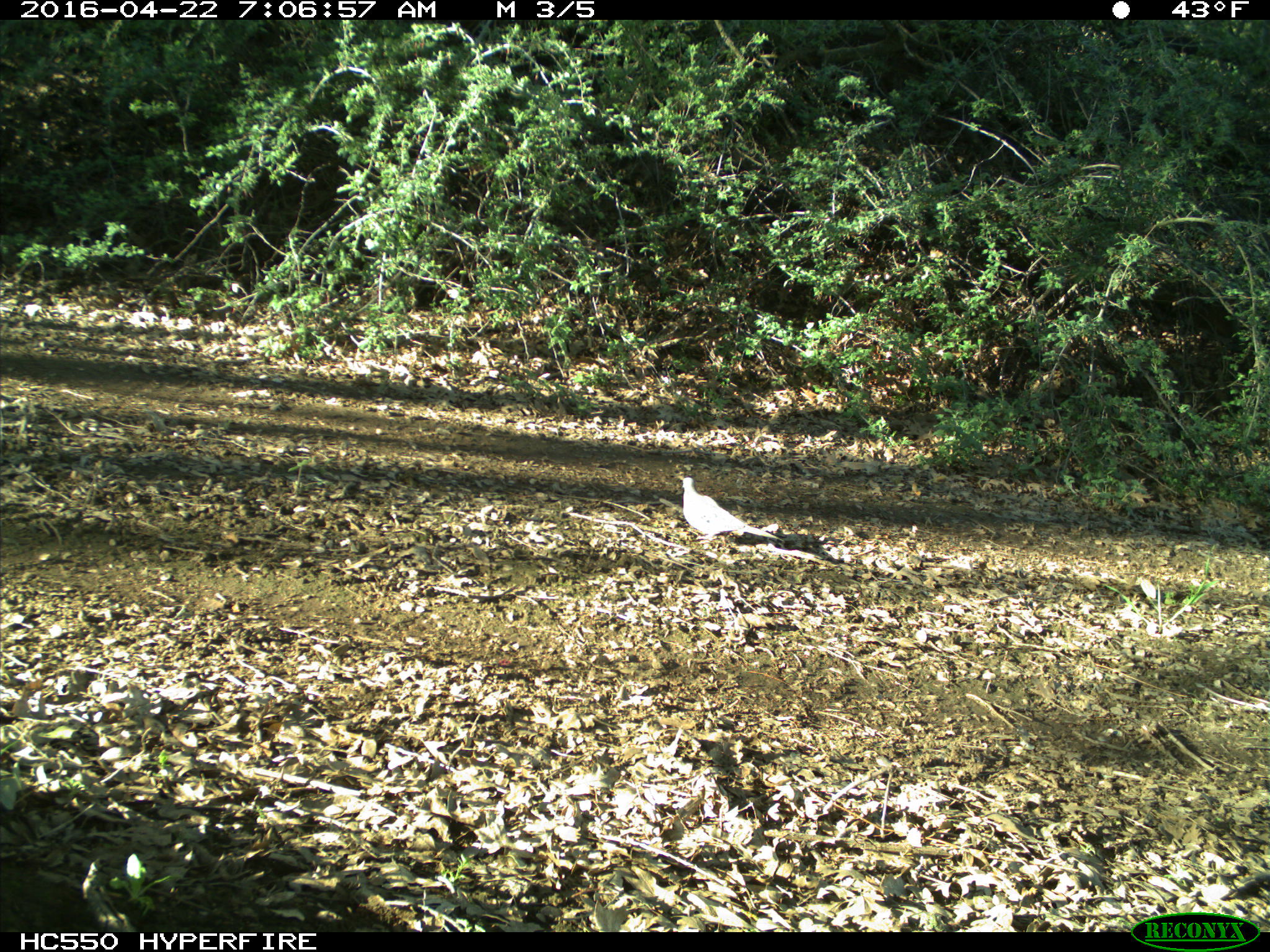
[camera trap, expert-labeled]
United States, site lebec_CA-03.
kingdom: Animalia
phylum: Chordata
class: Aves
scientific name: Aves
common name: birds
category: unidentified bird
Unidentified bird (birds) (Aves).